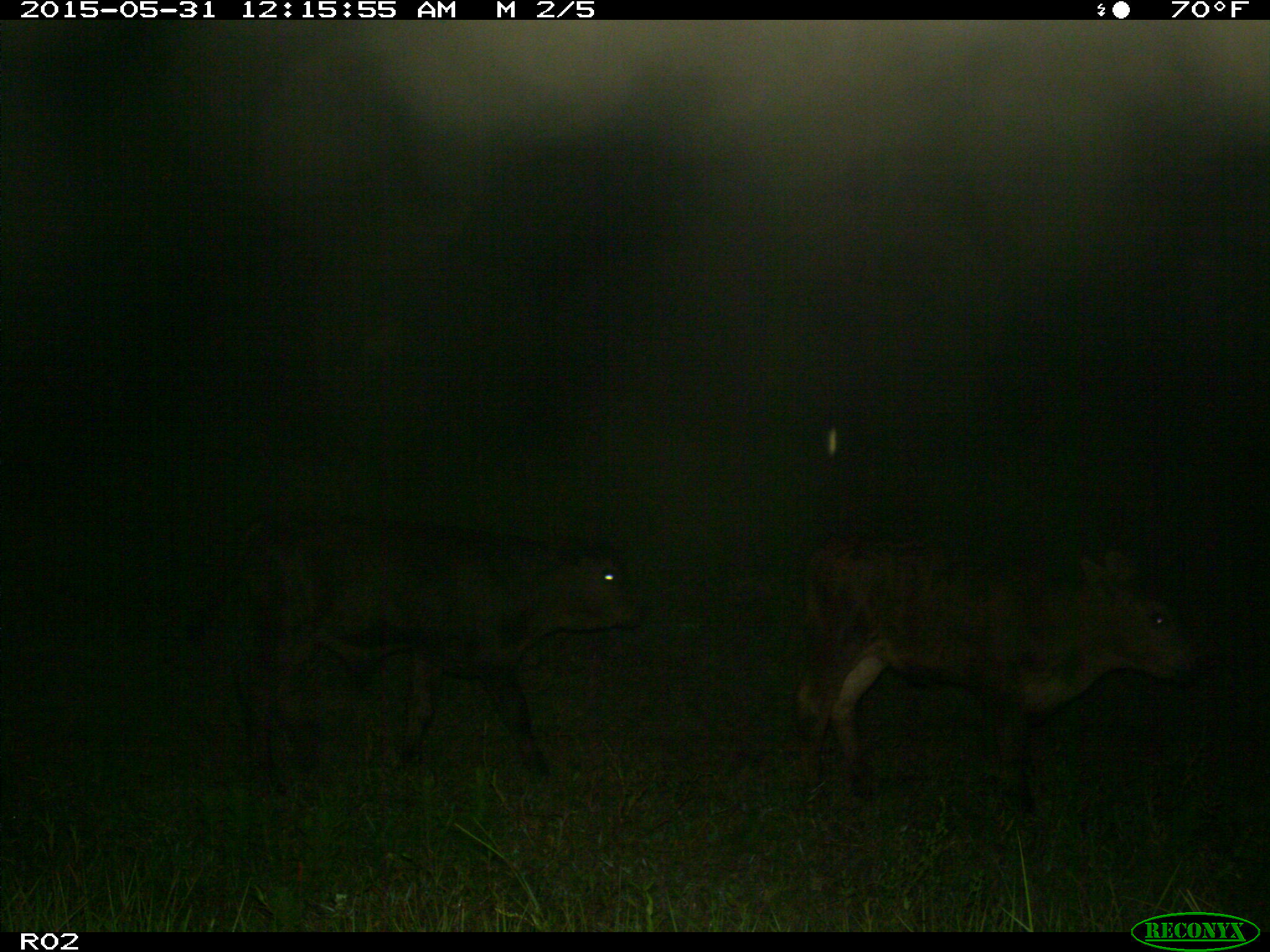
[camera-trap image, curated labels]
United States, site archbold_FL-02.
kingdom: Animalia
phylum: Chordata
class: Mammalia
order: Artiodactyla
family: Bovidae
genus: Bos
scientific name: Bos taurus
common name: domestic cow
Bos taurus (domestic cow).